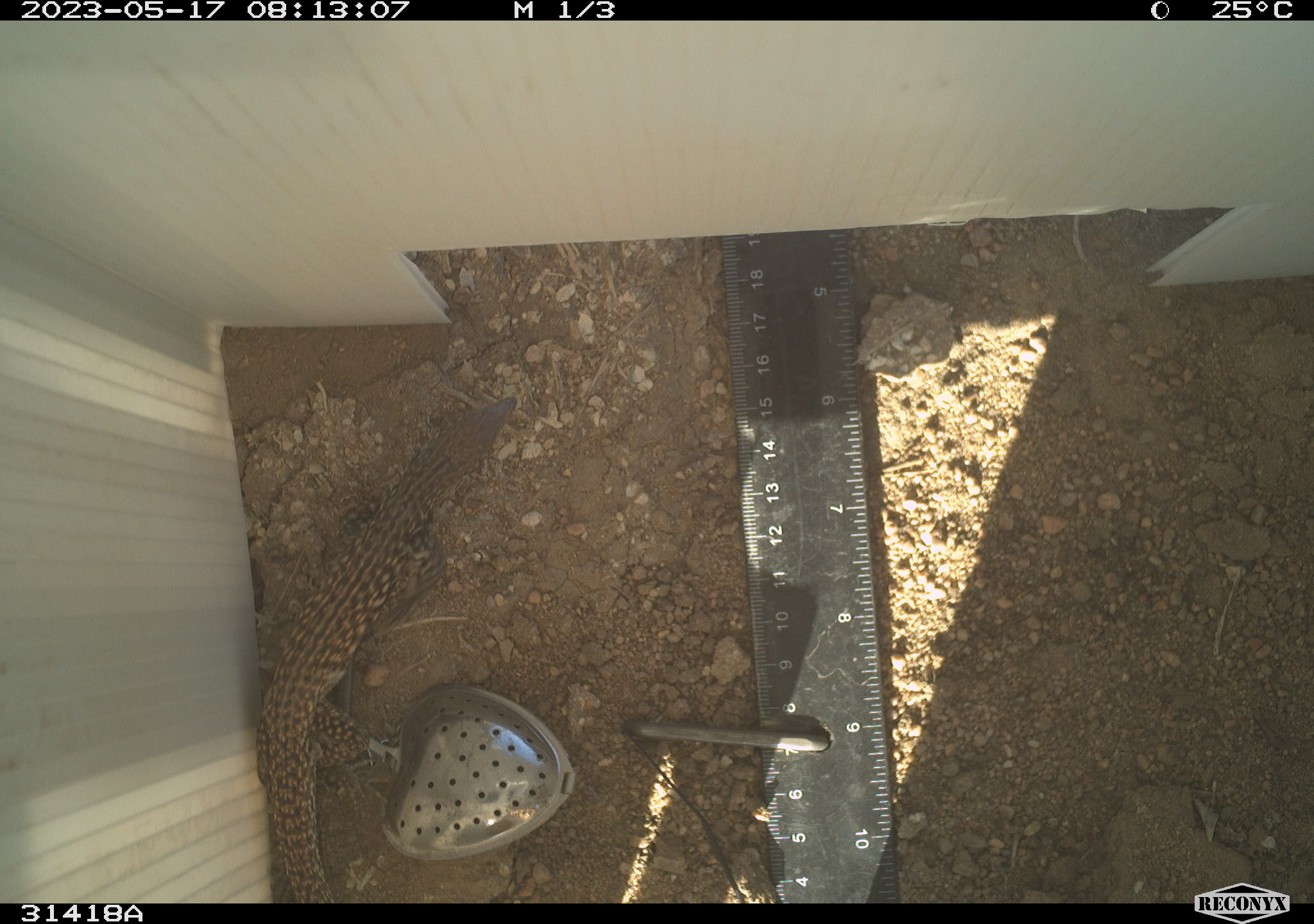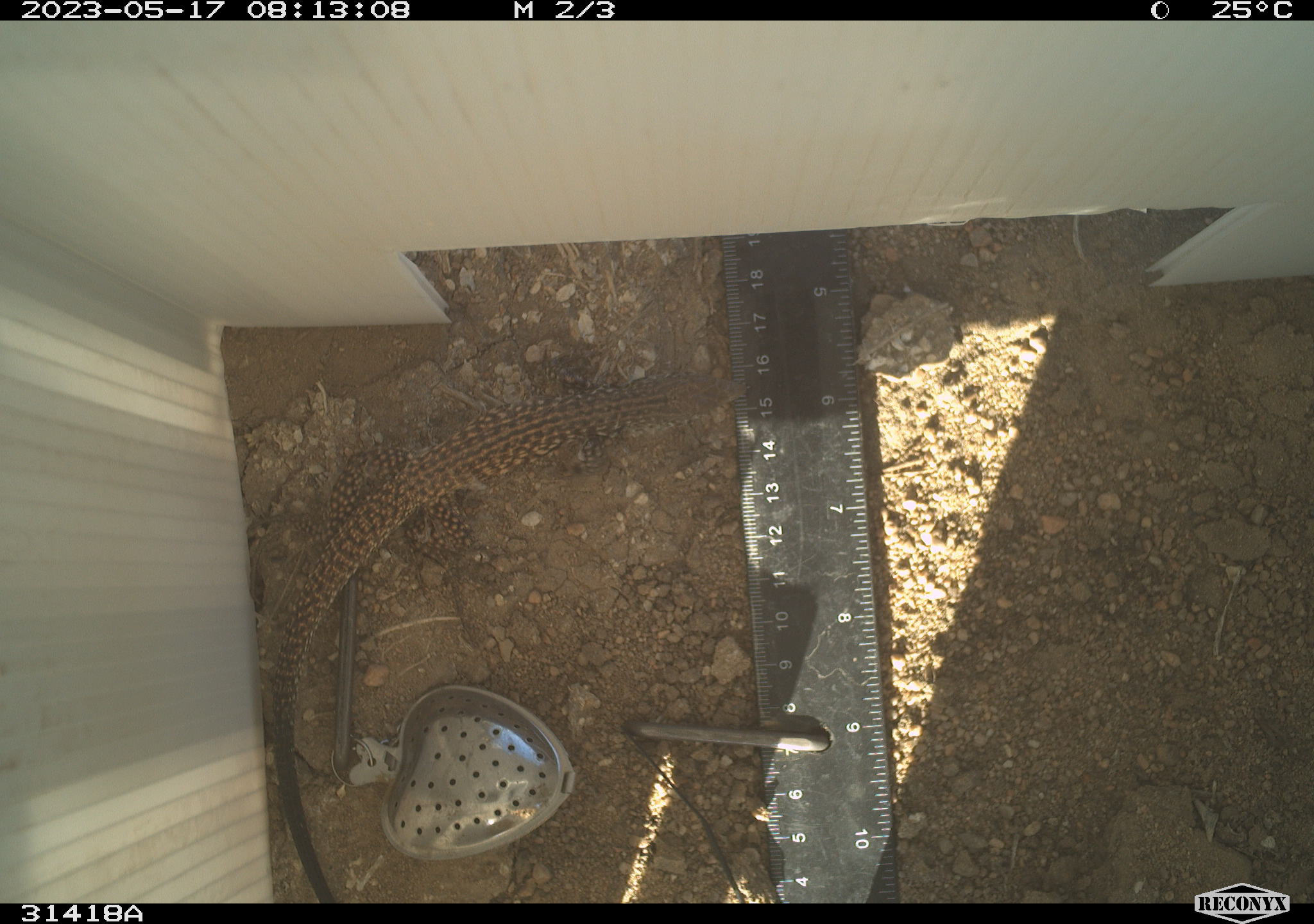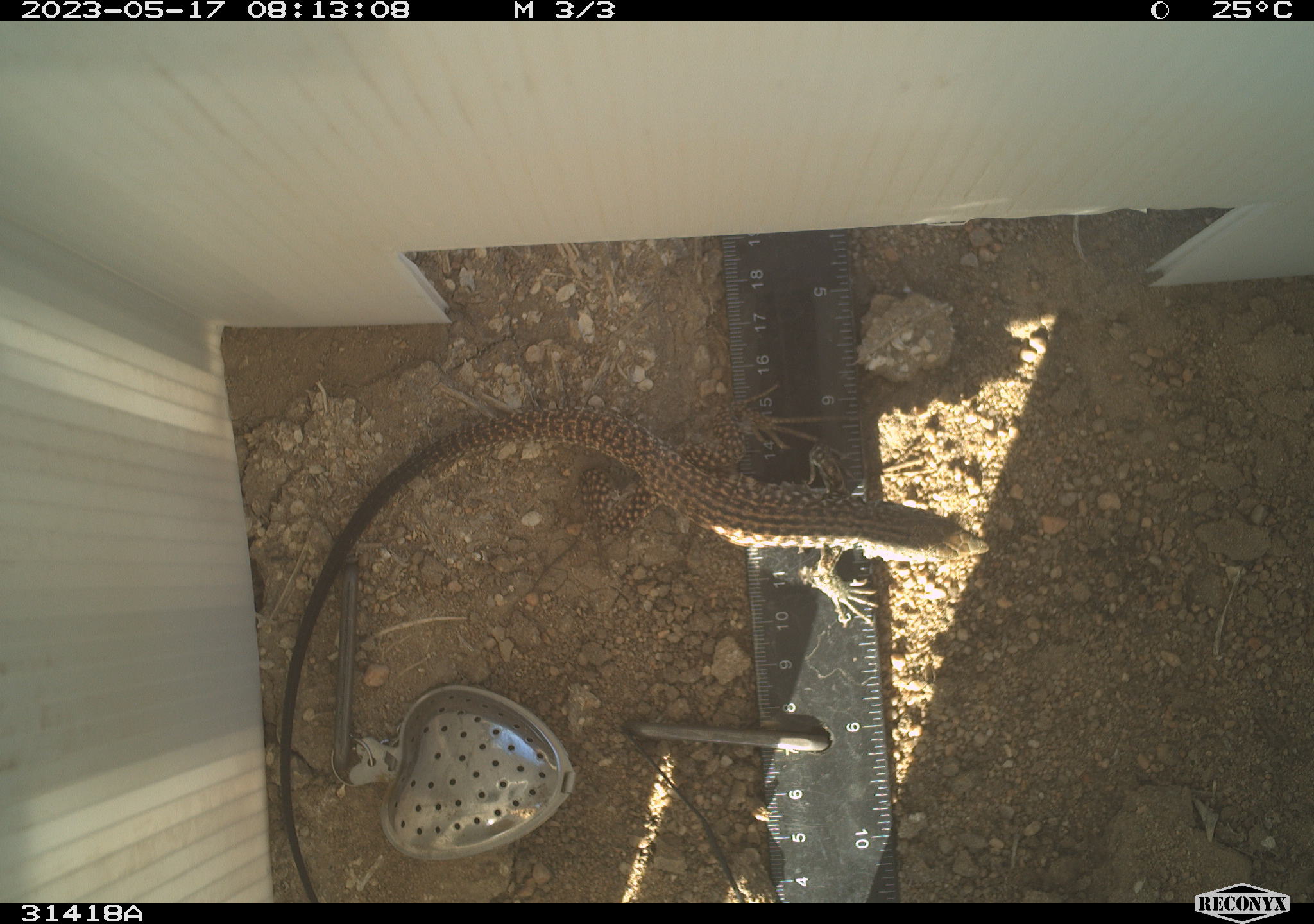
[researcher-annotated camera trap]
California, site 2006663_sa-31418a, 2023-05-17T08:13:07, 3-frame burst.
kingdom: Animalia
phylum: Chordata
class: Reptilia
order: Squamata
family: Teiidae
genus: Aspidoscelis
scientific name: Aspidoscelis tigris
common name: western whiptail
Western whiptail (Aspidoscelis tigris).